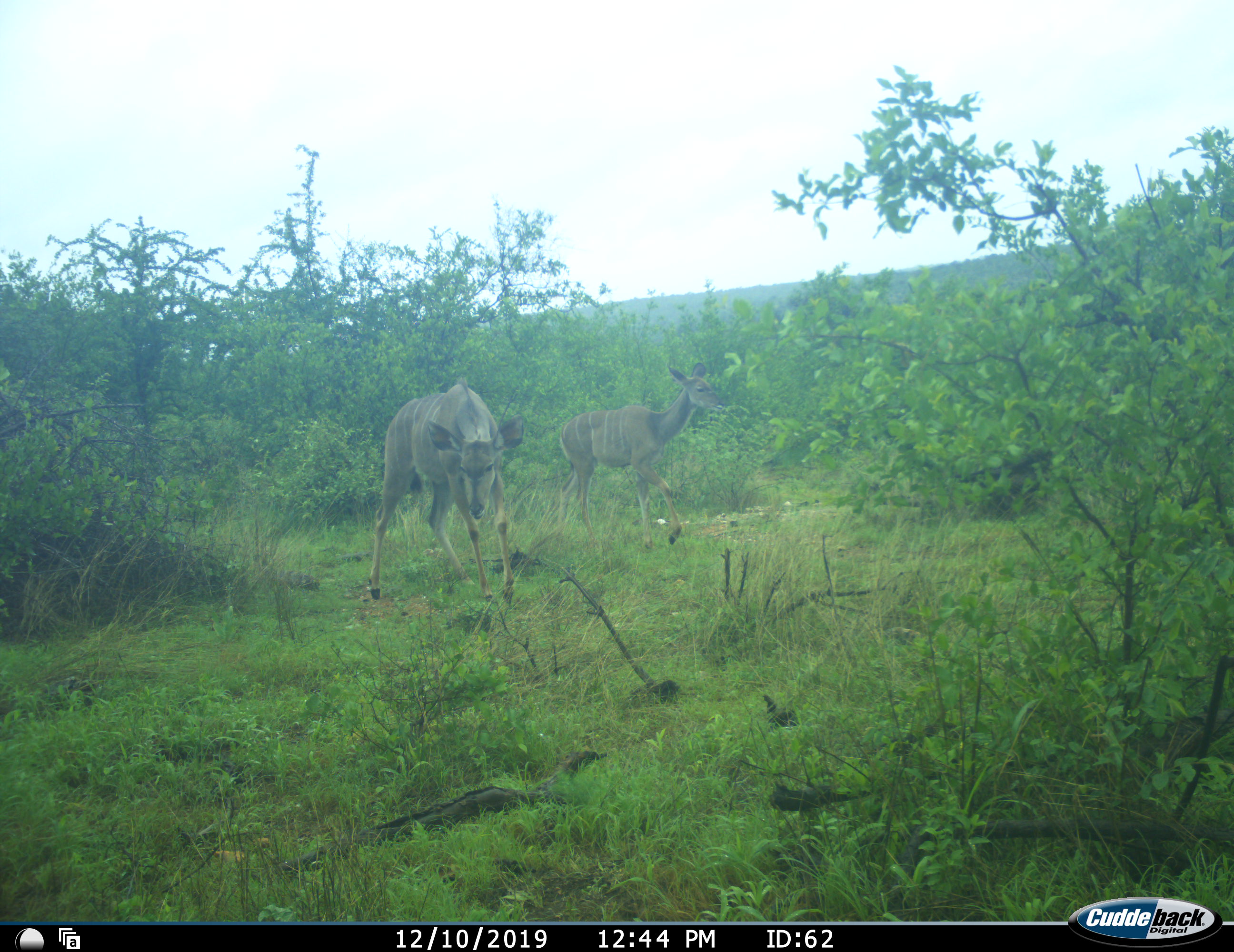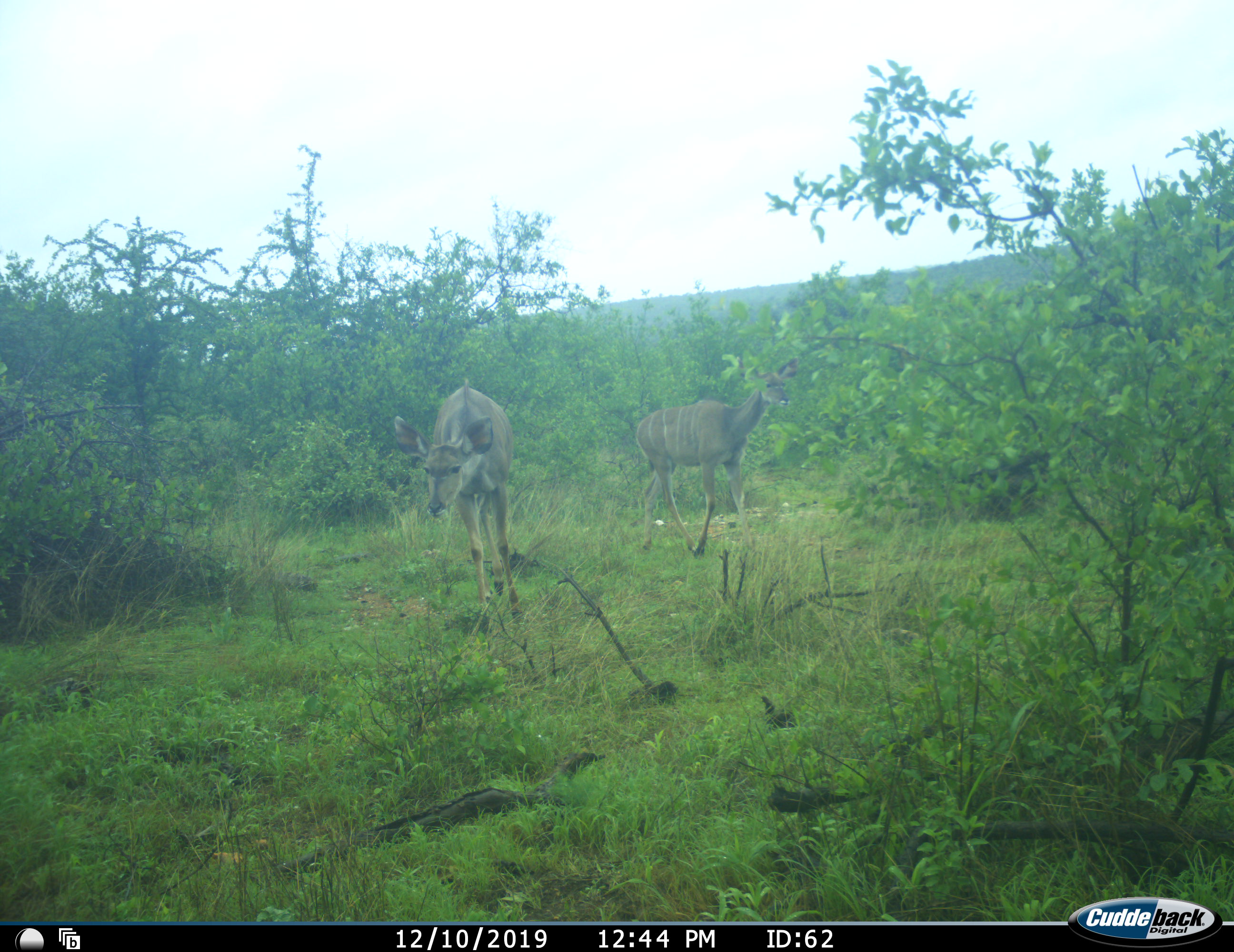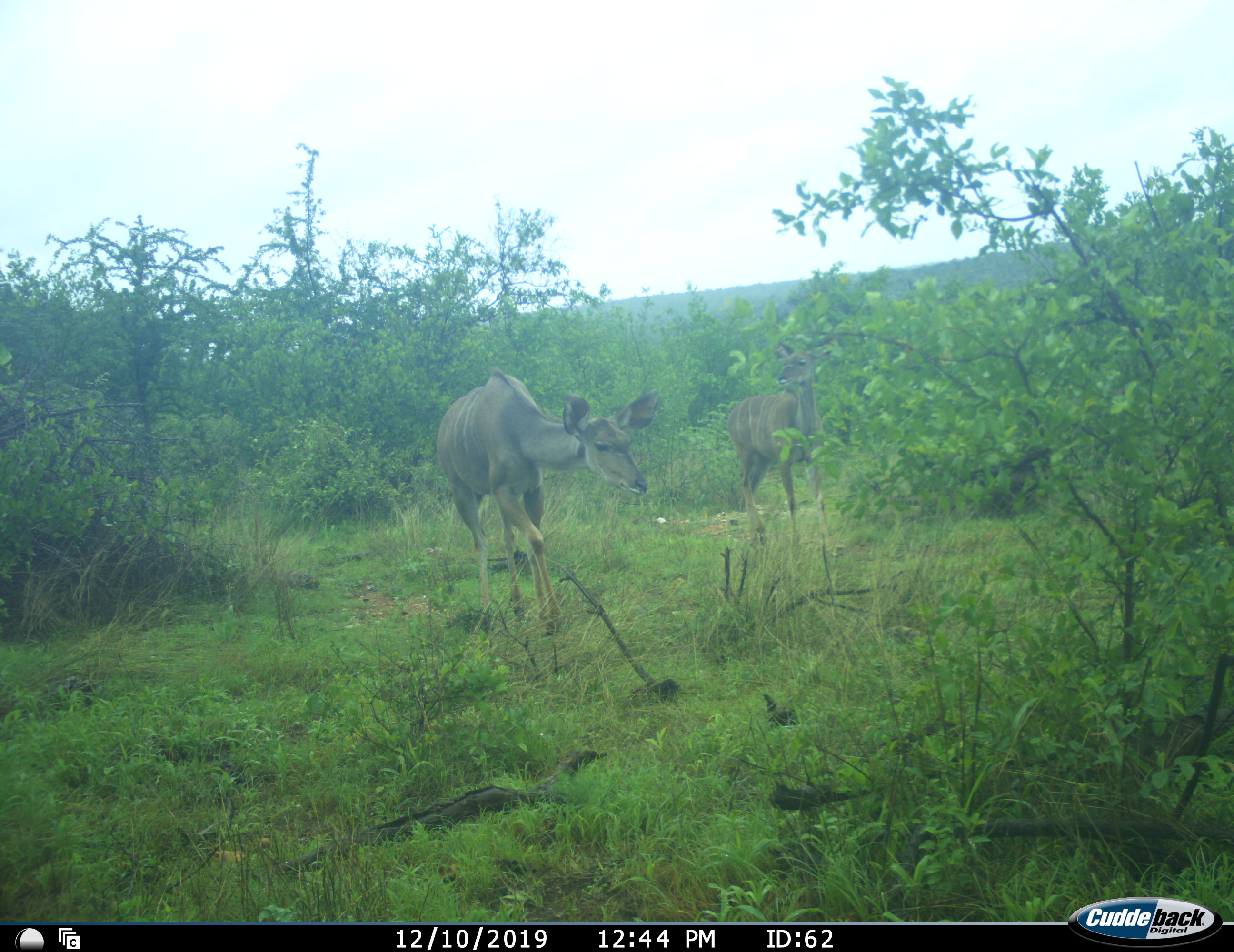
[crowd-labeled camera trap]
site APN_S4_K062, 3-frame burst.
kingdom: Animalia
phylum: Chordata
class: Mammalia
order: Artiodactyla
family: Bovidae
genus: Tragelaphus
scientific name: Tragelaphus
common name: kudu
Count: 2.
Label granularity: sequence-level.